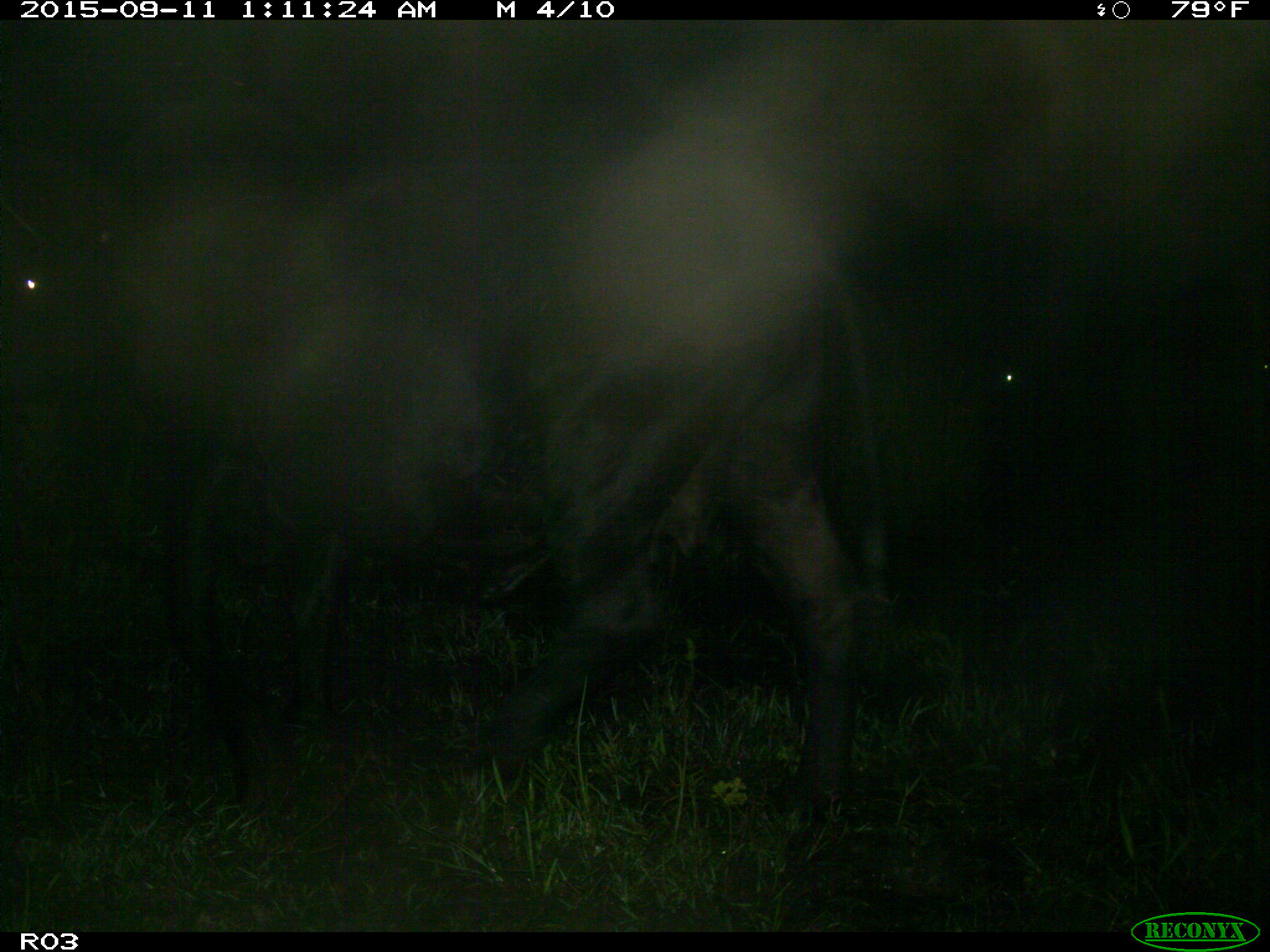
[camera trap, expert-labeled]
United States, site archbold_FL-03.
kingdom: Animalia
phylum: Chordata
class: Mammalia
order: Artiodactyla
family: Bovidae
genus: Bos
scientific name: Bos taurus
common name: domestic cow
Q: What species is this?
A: Bos taurus (domestic cow).